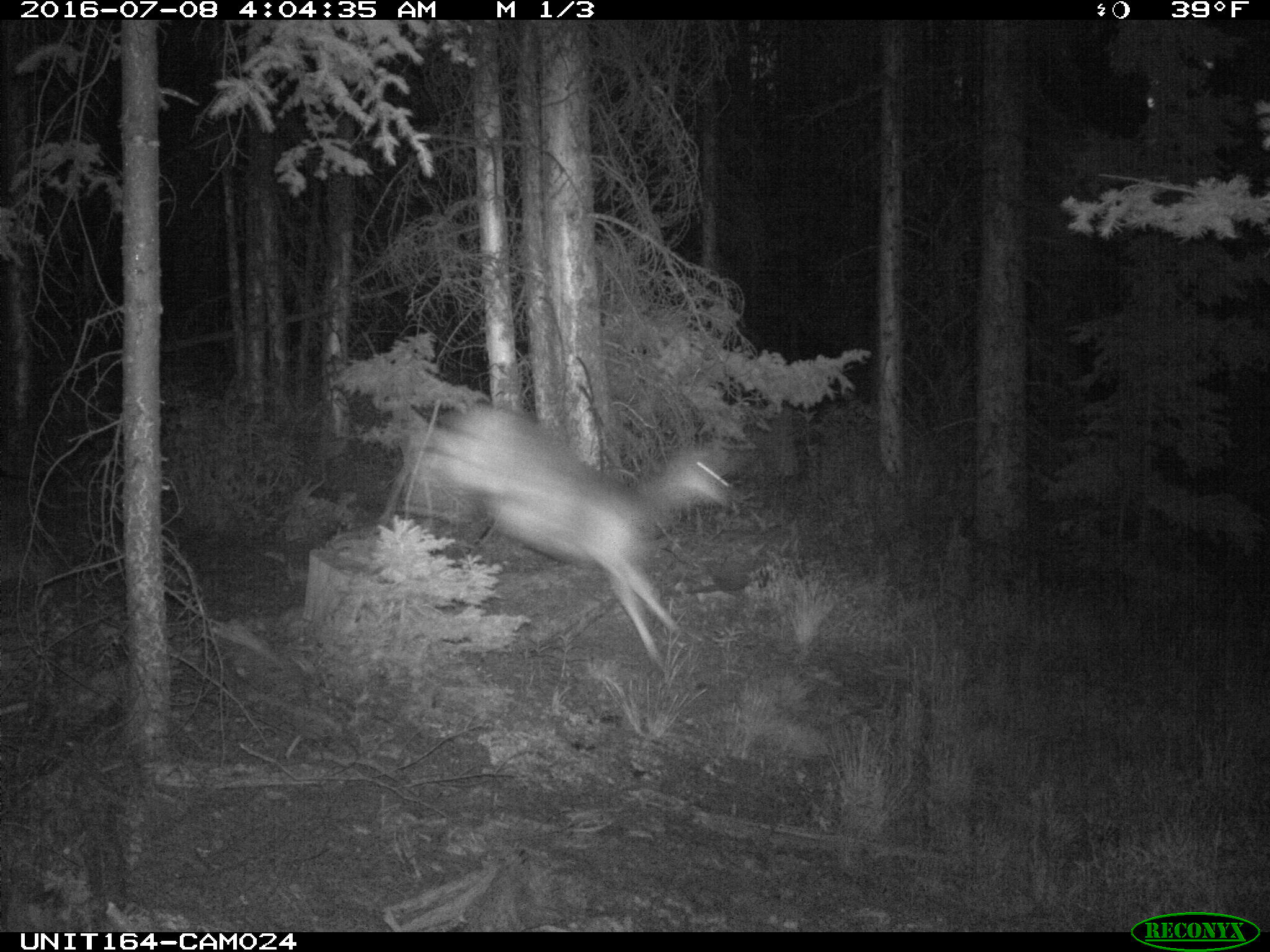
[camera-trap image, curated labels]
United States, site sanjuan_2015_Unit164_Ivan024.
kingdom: Animalia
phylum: Chordata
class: Mammalia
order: Artiodactyla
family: Cervidae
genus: Odocoileus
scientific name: Odocoileus hemionus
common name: mule deer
Odocoileus hemionus (mule deer).